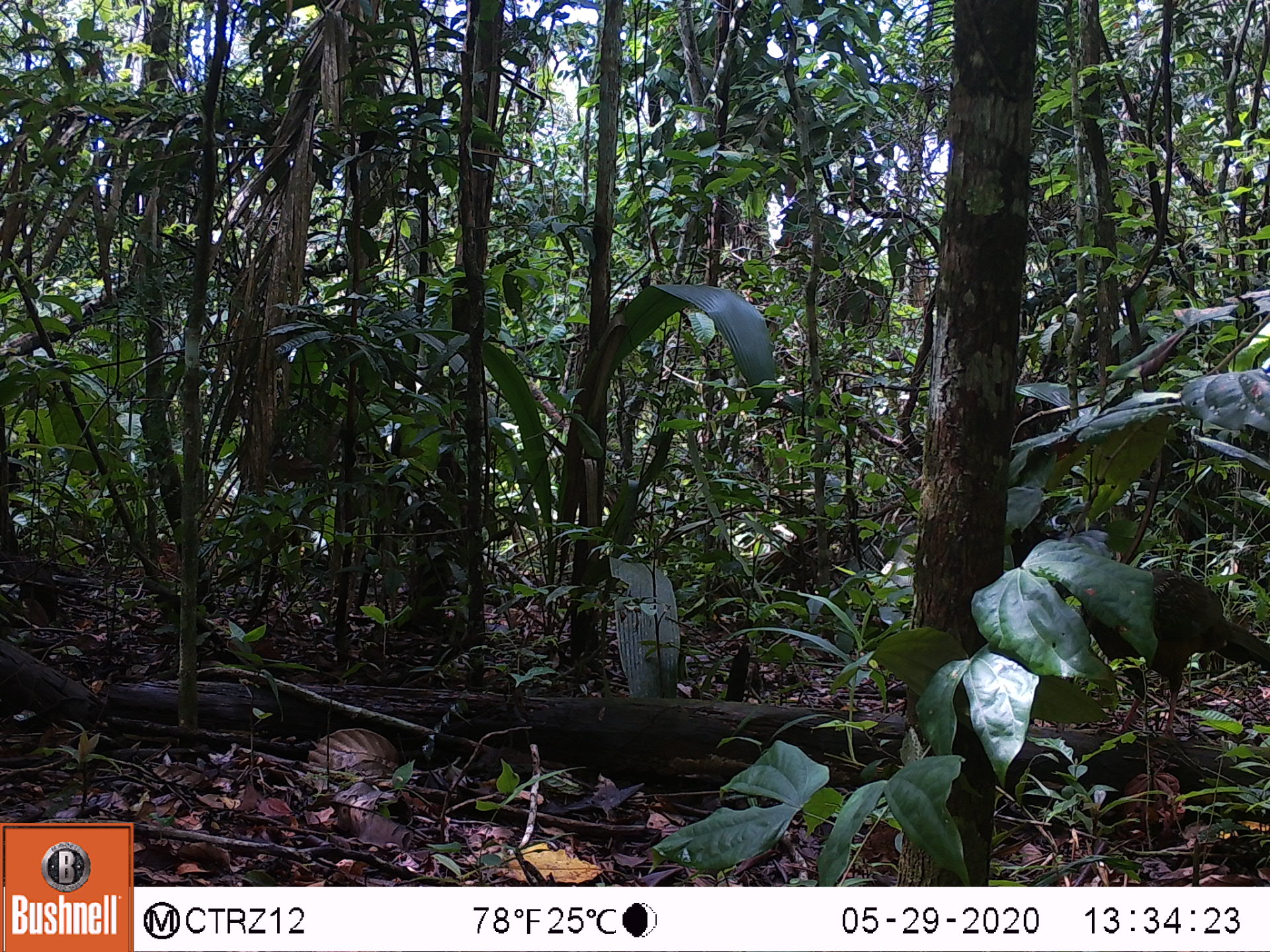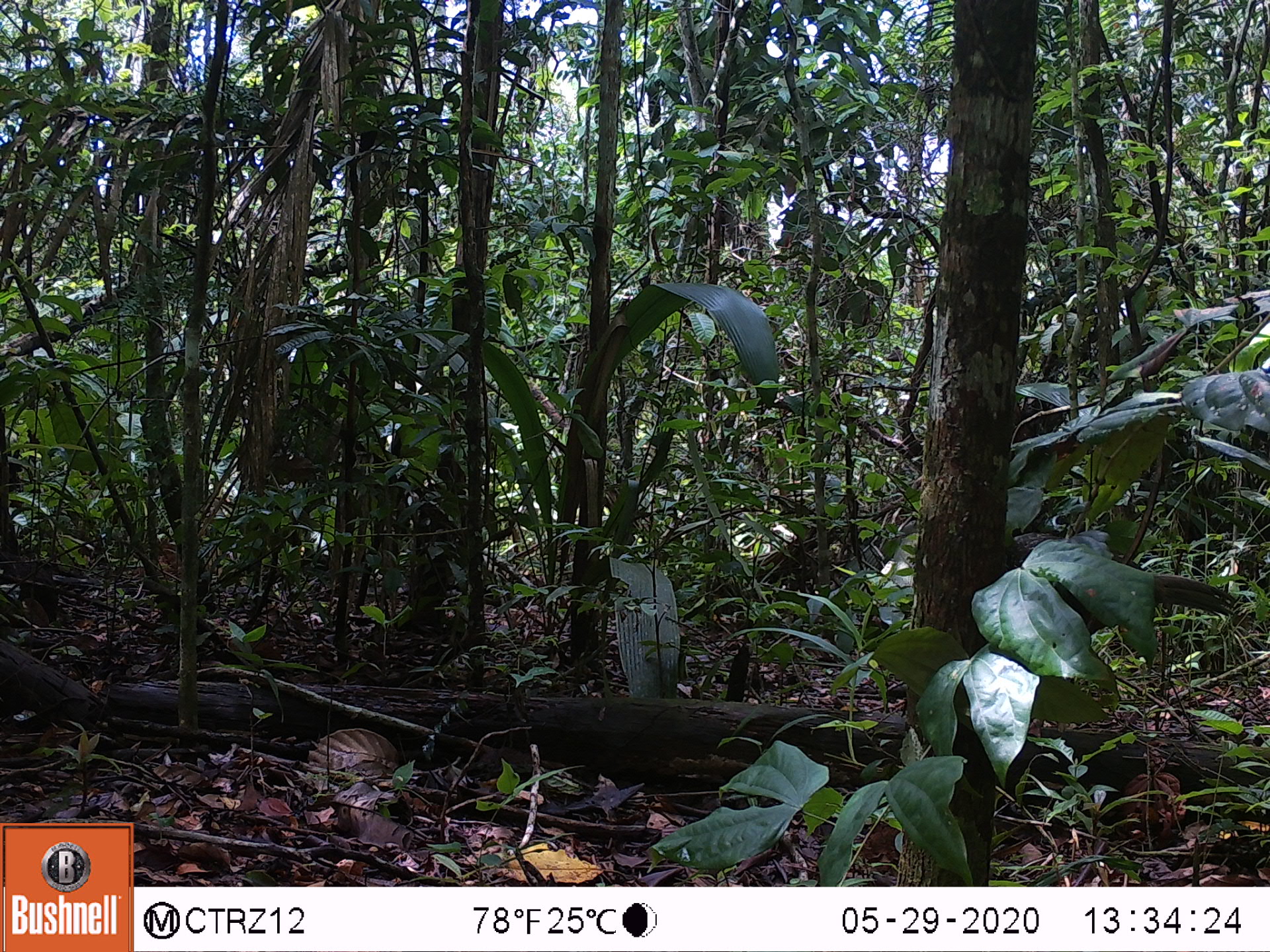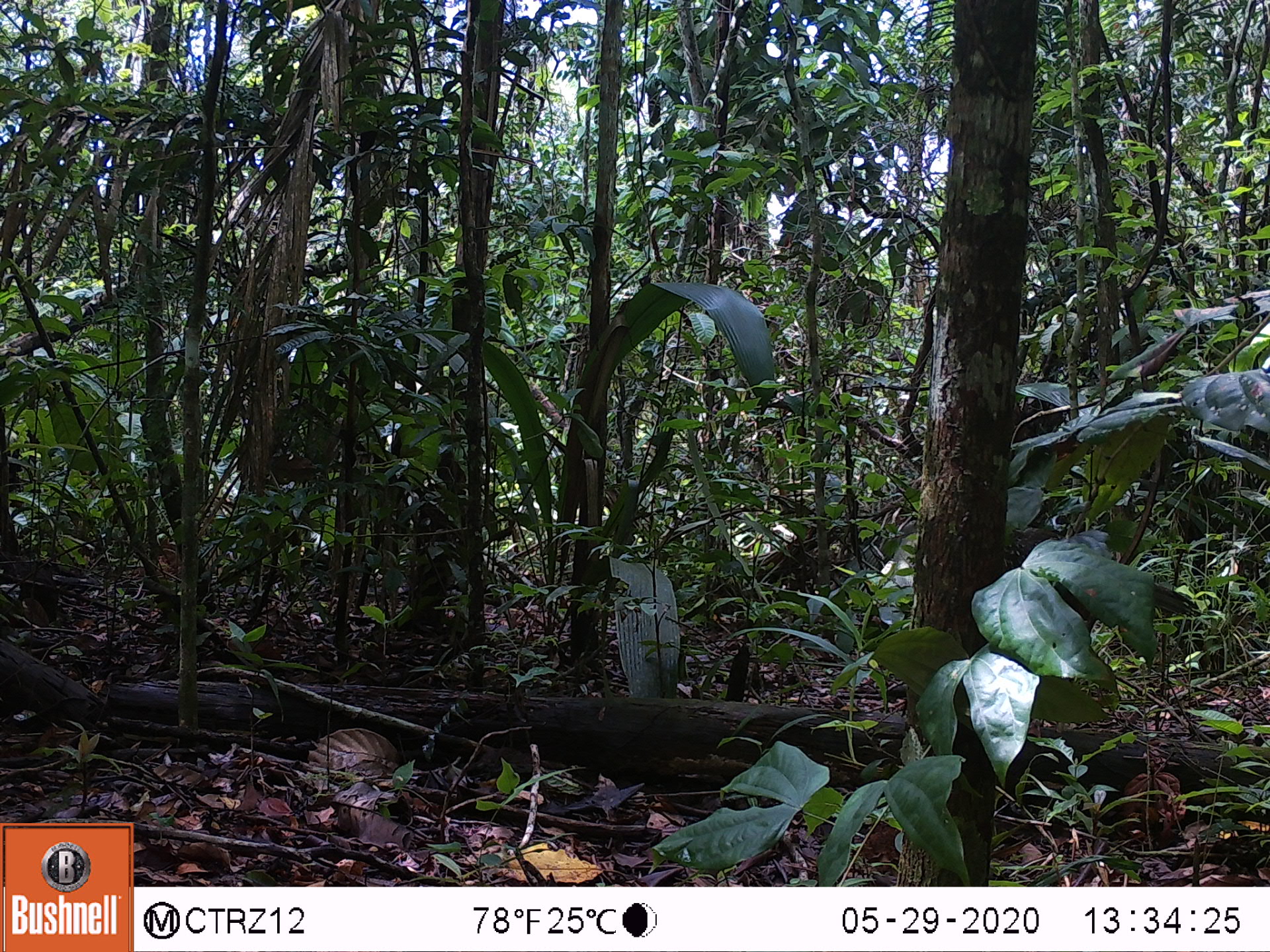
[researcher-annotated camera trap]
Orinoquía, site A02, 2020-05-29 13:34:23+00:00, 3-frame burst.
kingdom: Animalia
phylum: Chordata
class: Aves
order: Galliformes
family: Cracidae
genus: Penelope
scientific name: Penelope jacquacu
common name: spix's guan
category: spixs guan